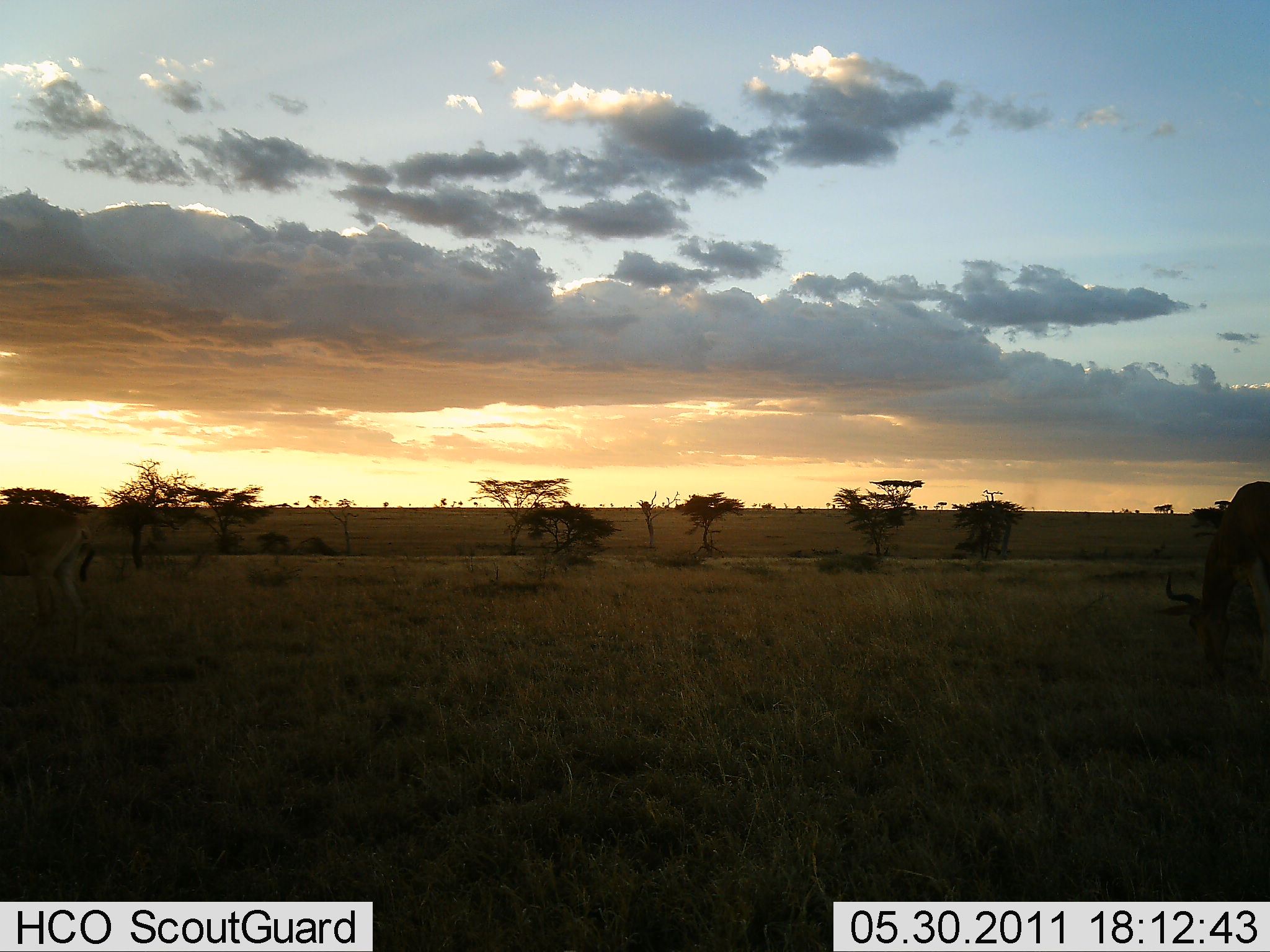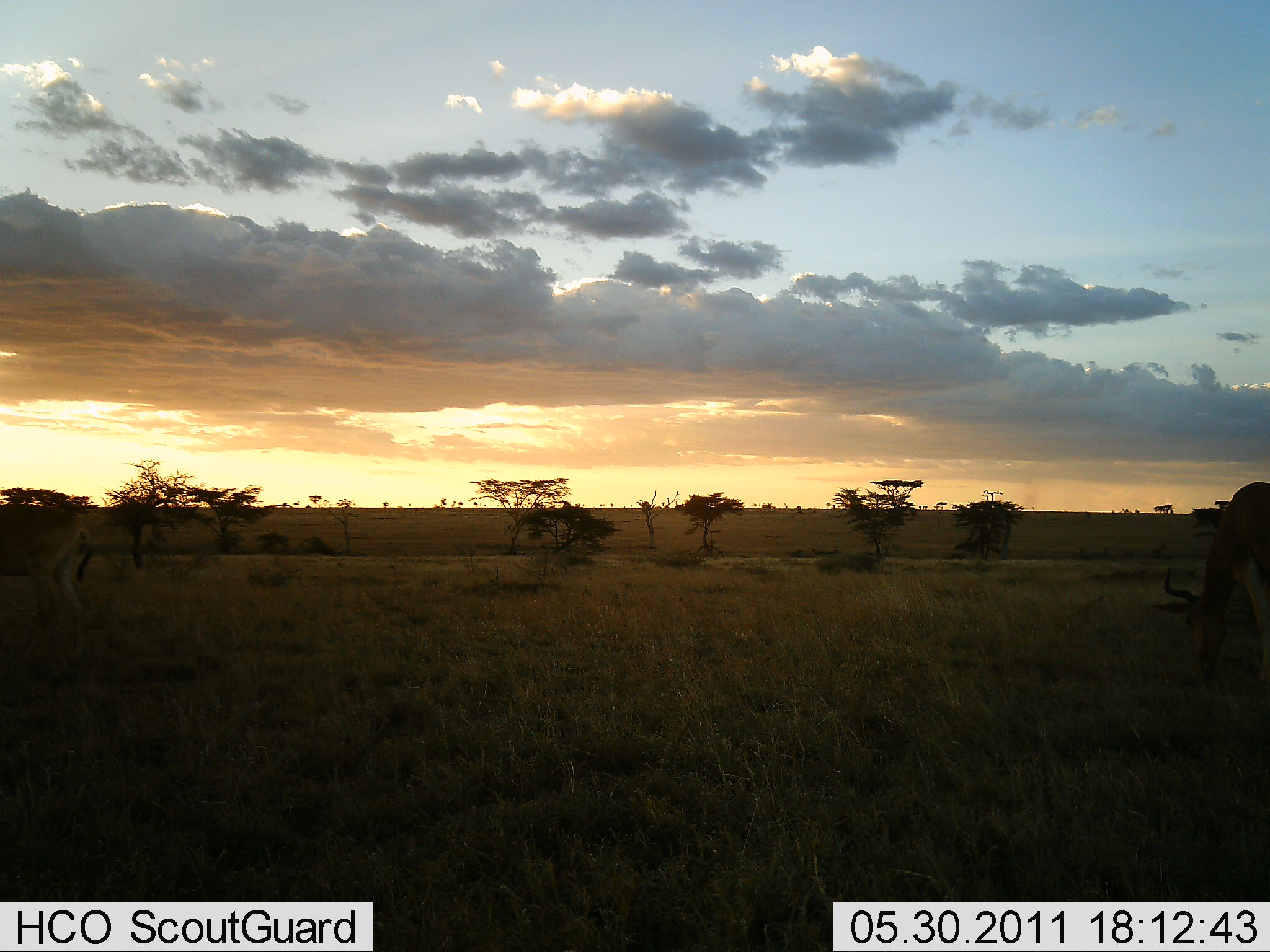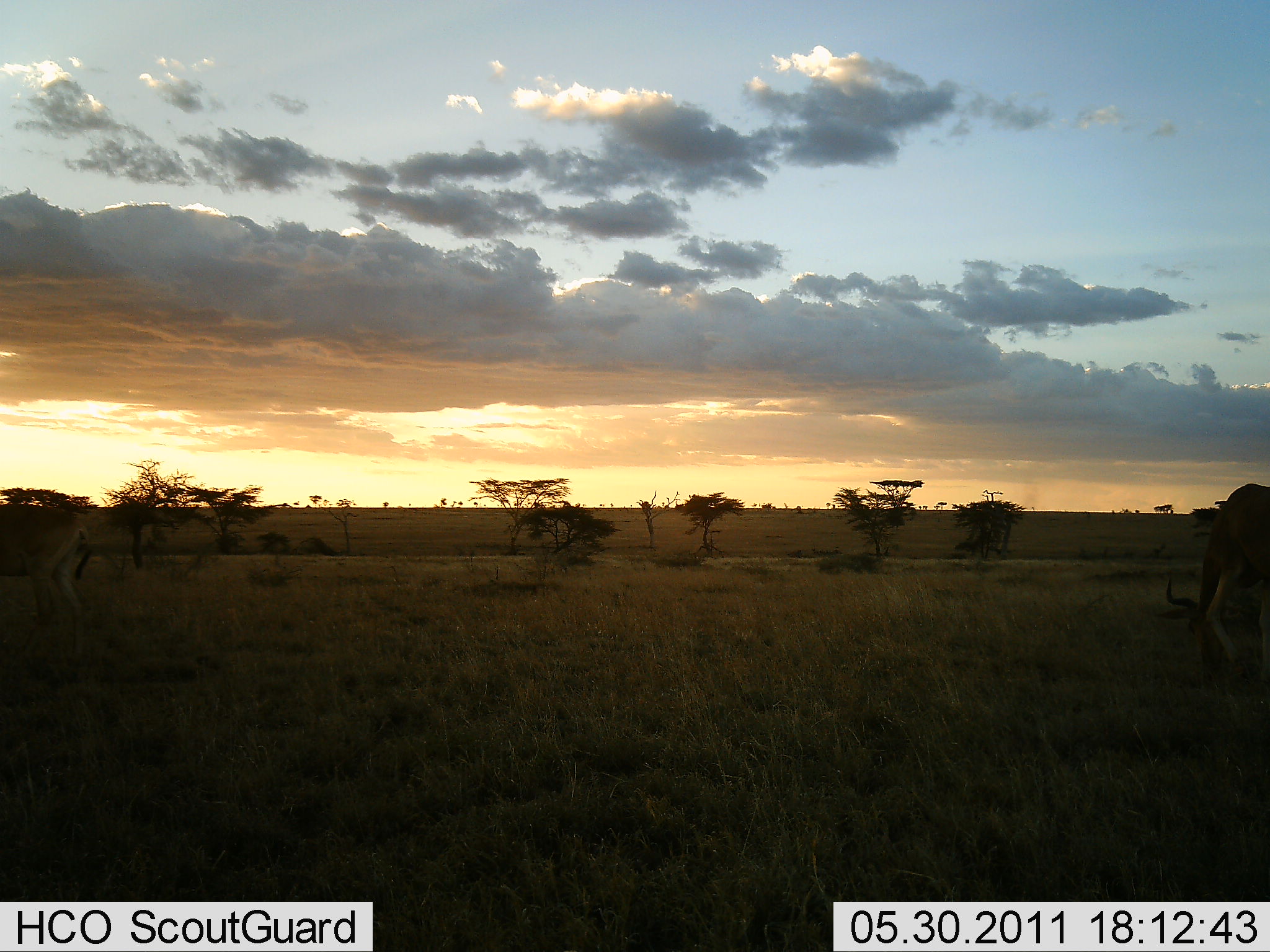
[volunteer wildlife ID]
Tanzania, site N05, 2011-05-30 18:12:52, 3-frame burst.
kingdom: Animalia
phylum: Chordata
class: Mammalia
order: Artiodactyla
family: Bovidae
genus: Alcelaphus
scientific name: Alcelaphus buselaphus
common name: hartebeest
Hartebeest (Alcelaphus buselaphus), count 2. Behavior (volunteer vote fractions): standing 30%, resting 0%, moving 0%, interacting 0%. Young present (vote fraction): 0%. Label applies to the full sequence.